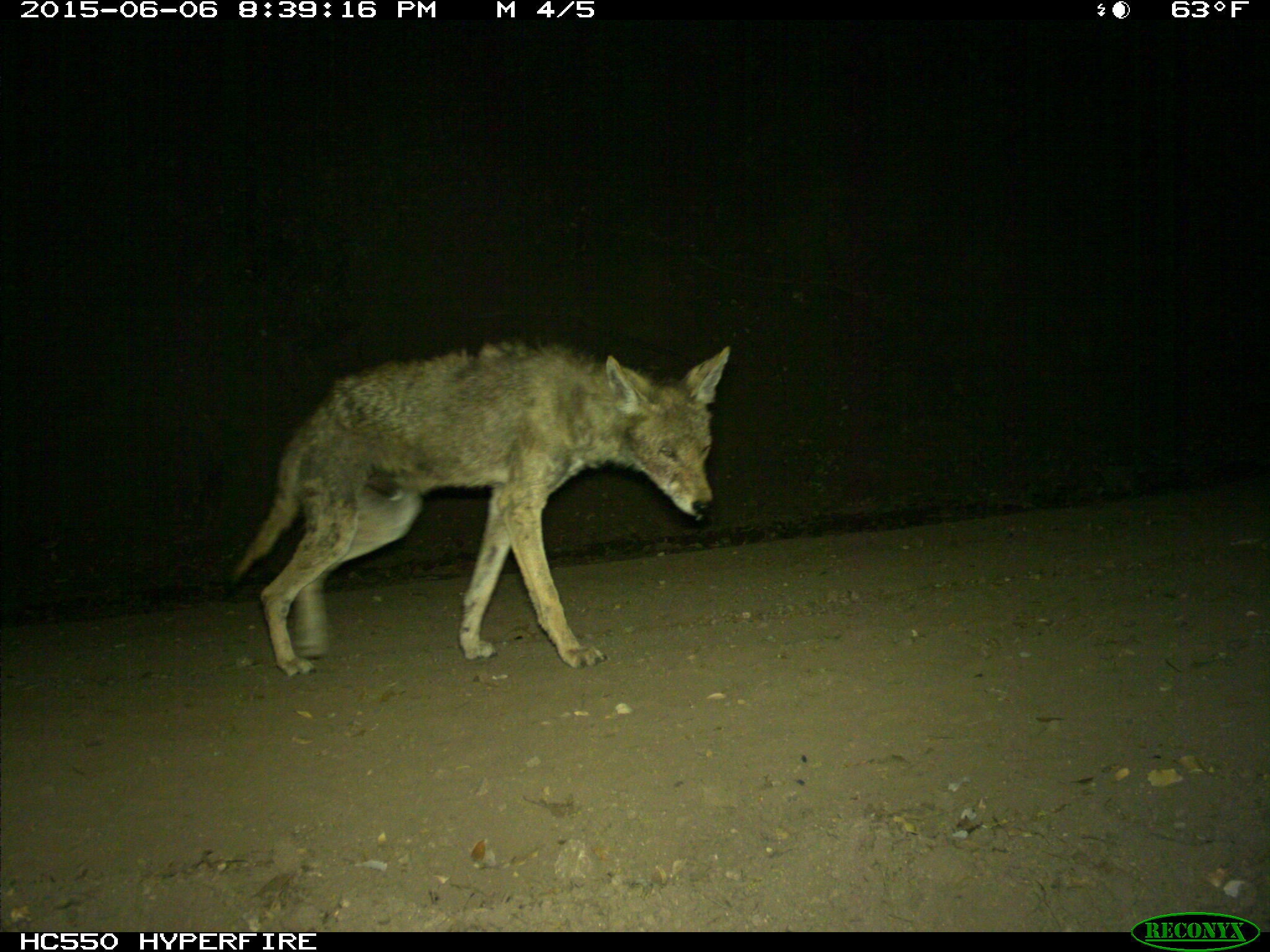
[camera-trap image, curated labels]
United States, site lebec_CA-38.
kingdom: Animalia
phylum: Chordata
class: Mammalia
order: Carnivora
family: Canidae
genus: Canis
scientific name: Canis latrans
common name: coyote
Canis latrans (coyote).